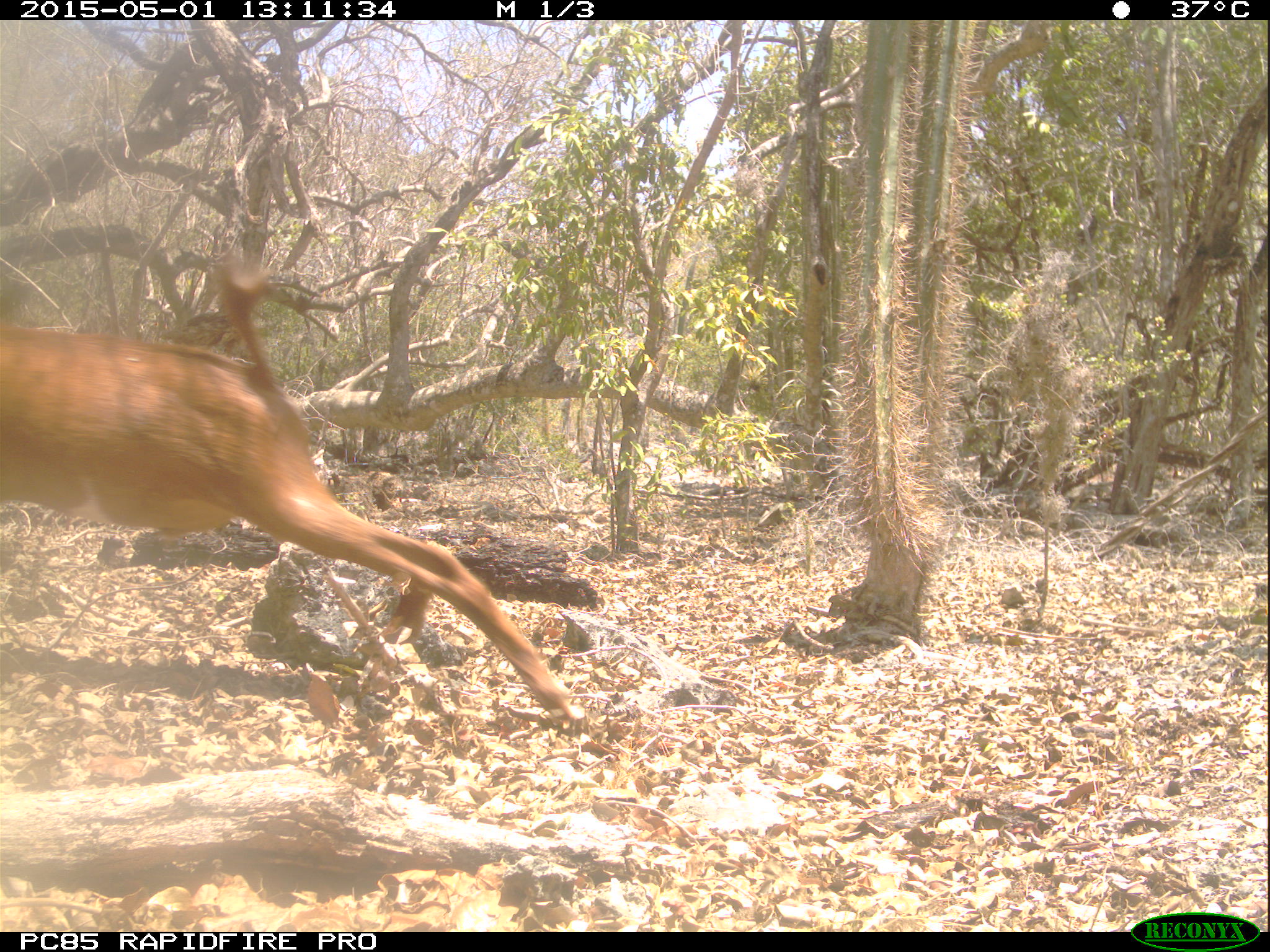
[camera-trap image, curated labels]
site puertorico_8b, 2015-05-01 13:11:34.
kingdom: Animalia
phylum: Chordata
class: Mammalia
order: Artiodactyla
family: Bovidae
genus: Capra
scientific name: Capra hircus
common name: goat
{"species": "goat (Capra hircus)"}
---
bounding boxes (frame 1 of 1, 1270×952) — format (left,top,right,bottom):
goat: (0,245,577,746)